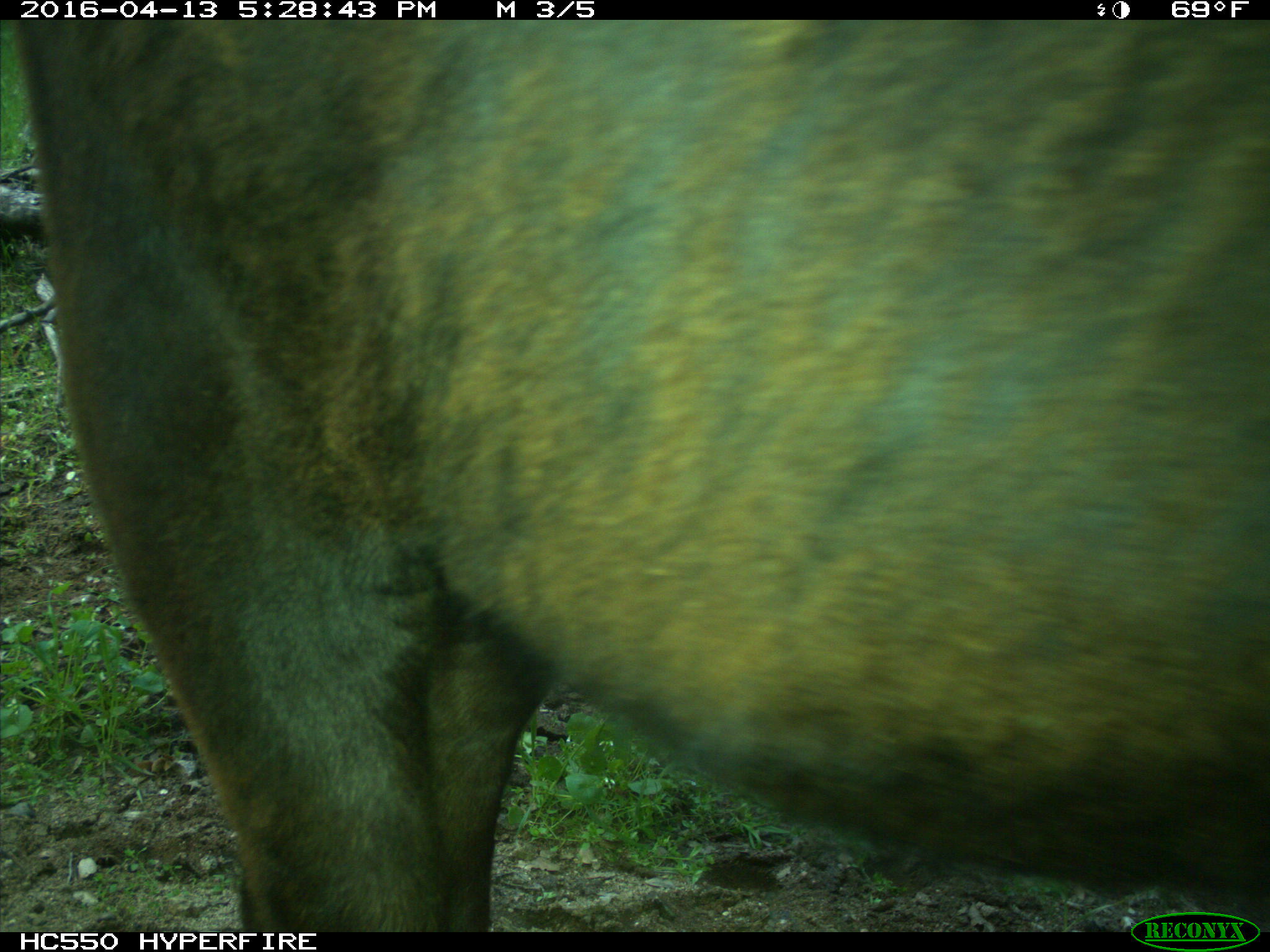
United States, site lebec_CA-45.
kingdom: Animalia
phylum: Chordata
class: Mammalia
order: Artiodactyla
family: Bovidae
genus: Bos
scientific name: Bos taurus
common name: domestic cow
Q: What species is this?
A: Bos taurus (domestic cow).